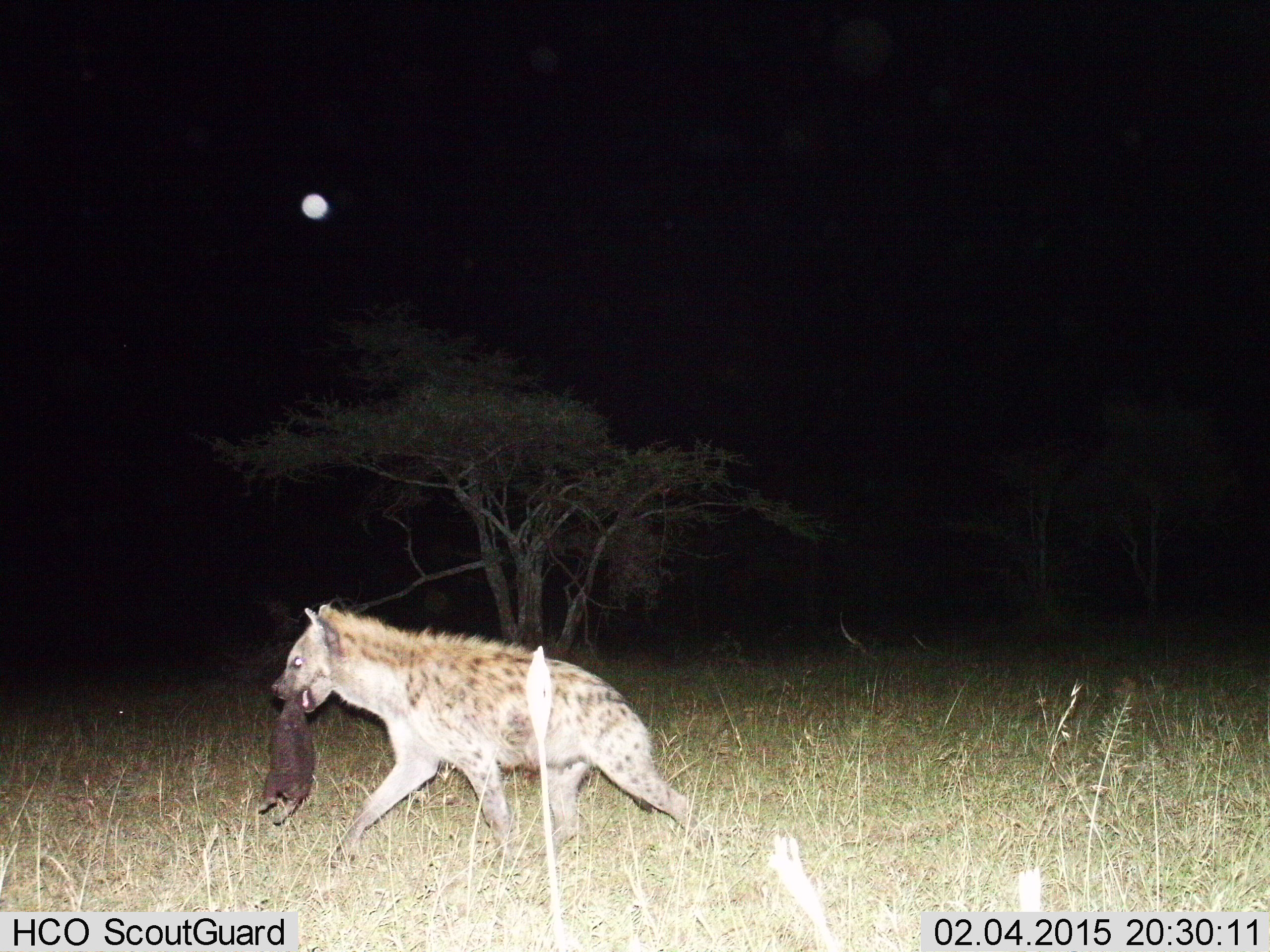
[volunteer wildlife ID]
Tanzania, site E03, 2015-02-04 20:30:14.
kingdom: Animalia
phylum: Chordata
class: Mammalia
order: Carnivora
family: Hyaenidae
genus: Crocuta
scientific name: Crocuta crocuta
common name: spotted hyena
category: hyenaspotted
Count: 2.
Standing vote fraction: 0%.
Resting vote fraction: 10%.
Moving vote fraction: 80%.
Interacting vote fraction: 20%.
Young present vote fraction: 50%.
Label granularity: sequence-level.